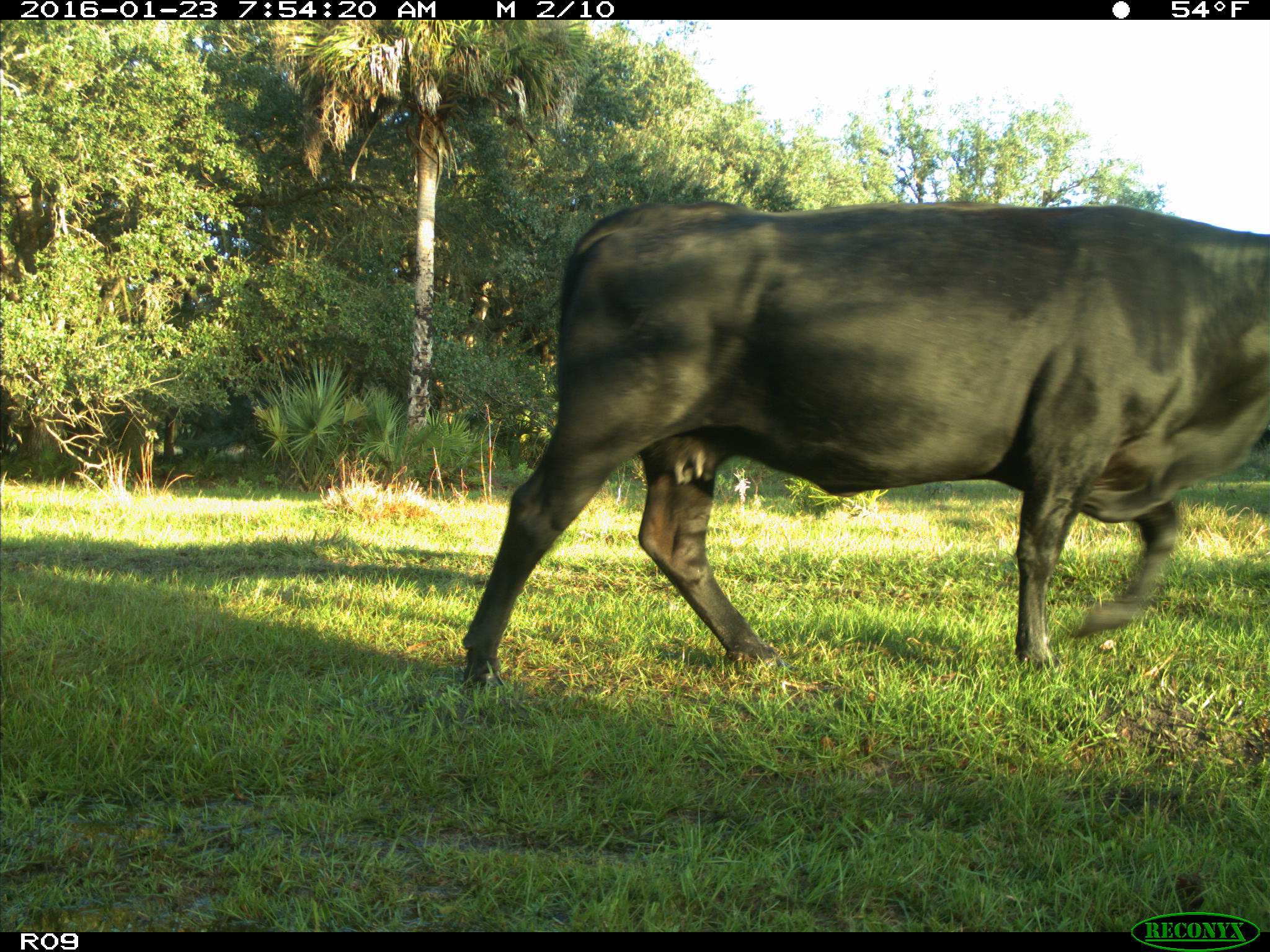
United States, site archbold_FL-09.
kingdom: Animalia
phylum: Chordata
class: Mammalia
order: Artiodactyla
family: Bovidae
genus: Bos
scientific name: Bos taurus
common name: domestic cow